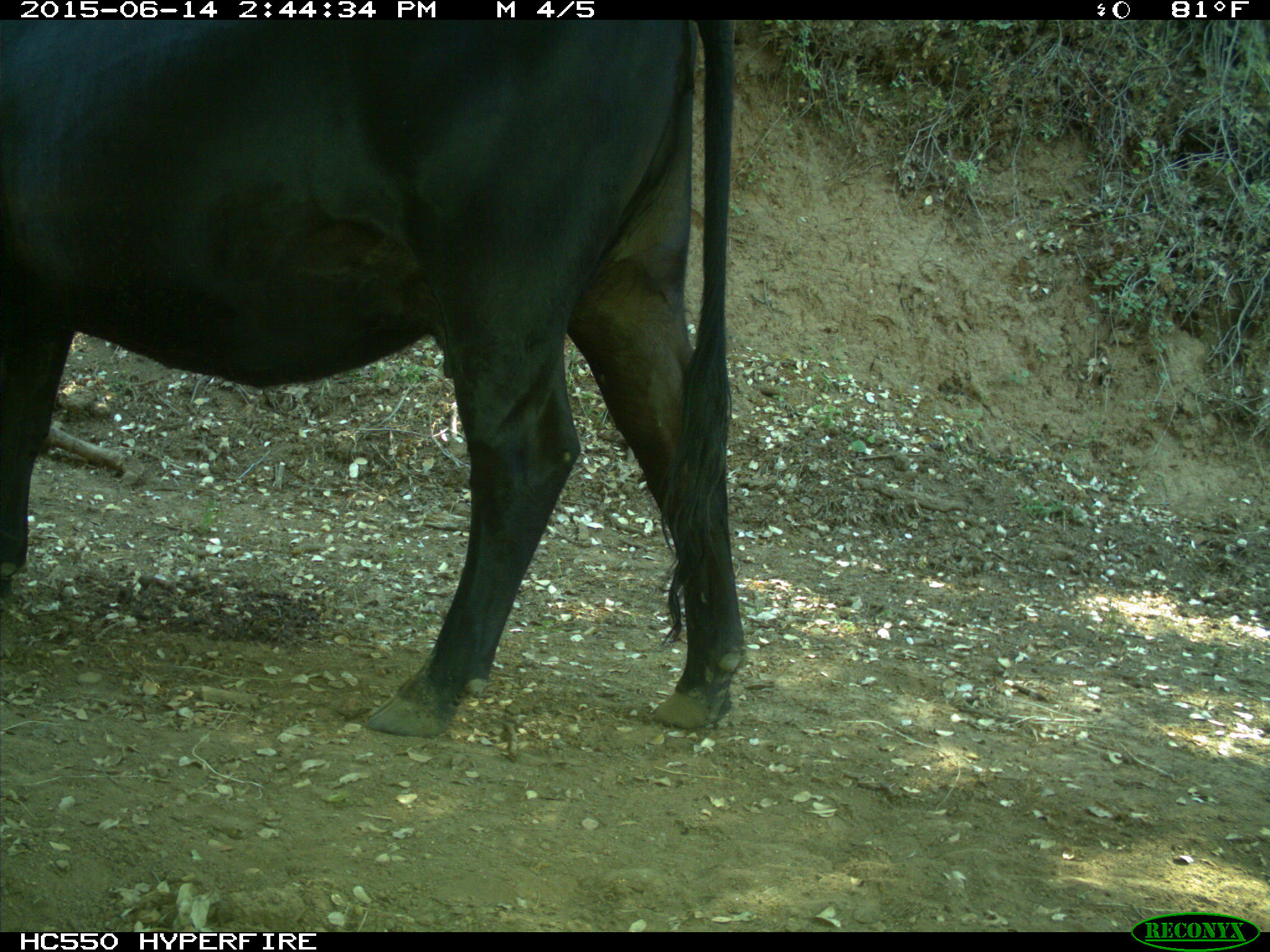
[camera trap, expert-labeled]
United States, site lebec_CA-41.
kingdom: Animalia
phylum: Chordata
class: Mammalia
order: Artiodactyla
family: Bovidae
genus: Bos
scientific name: Bos taurus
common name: domestic cow